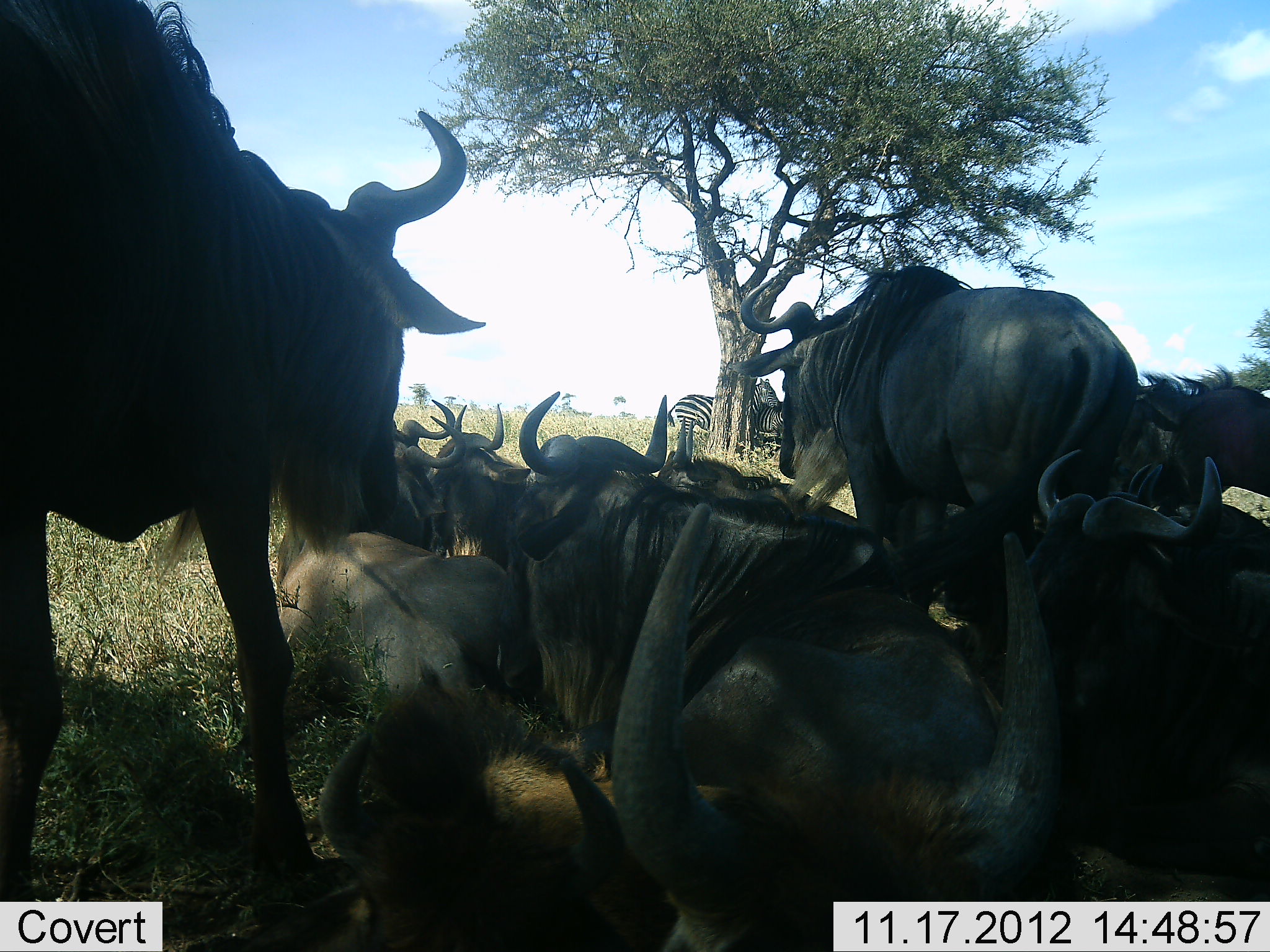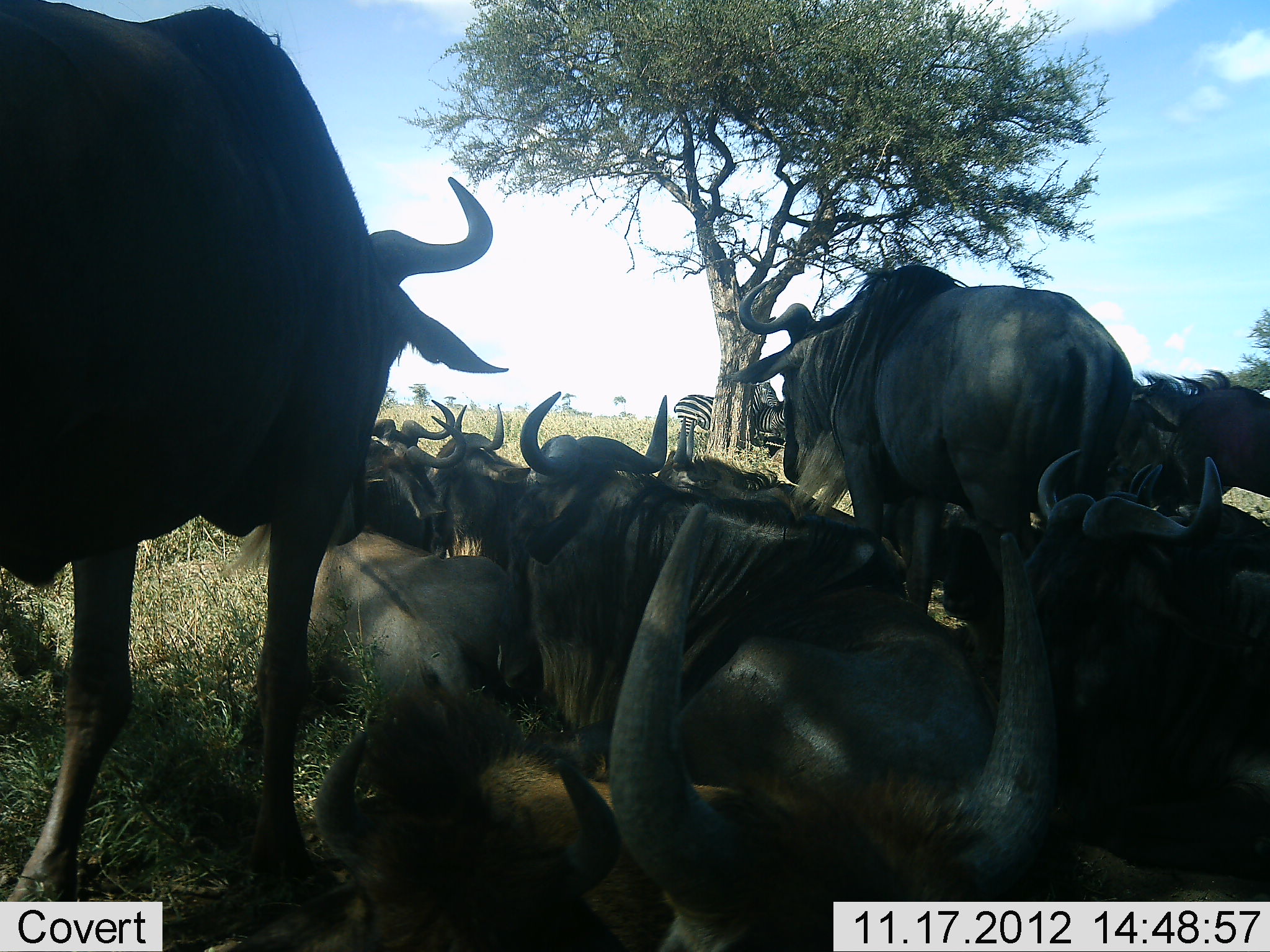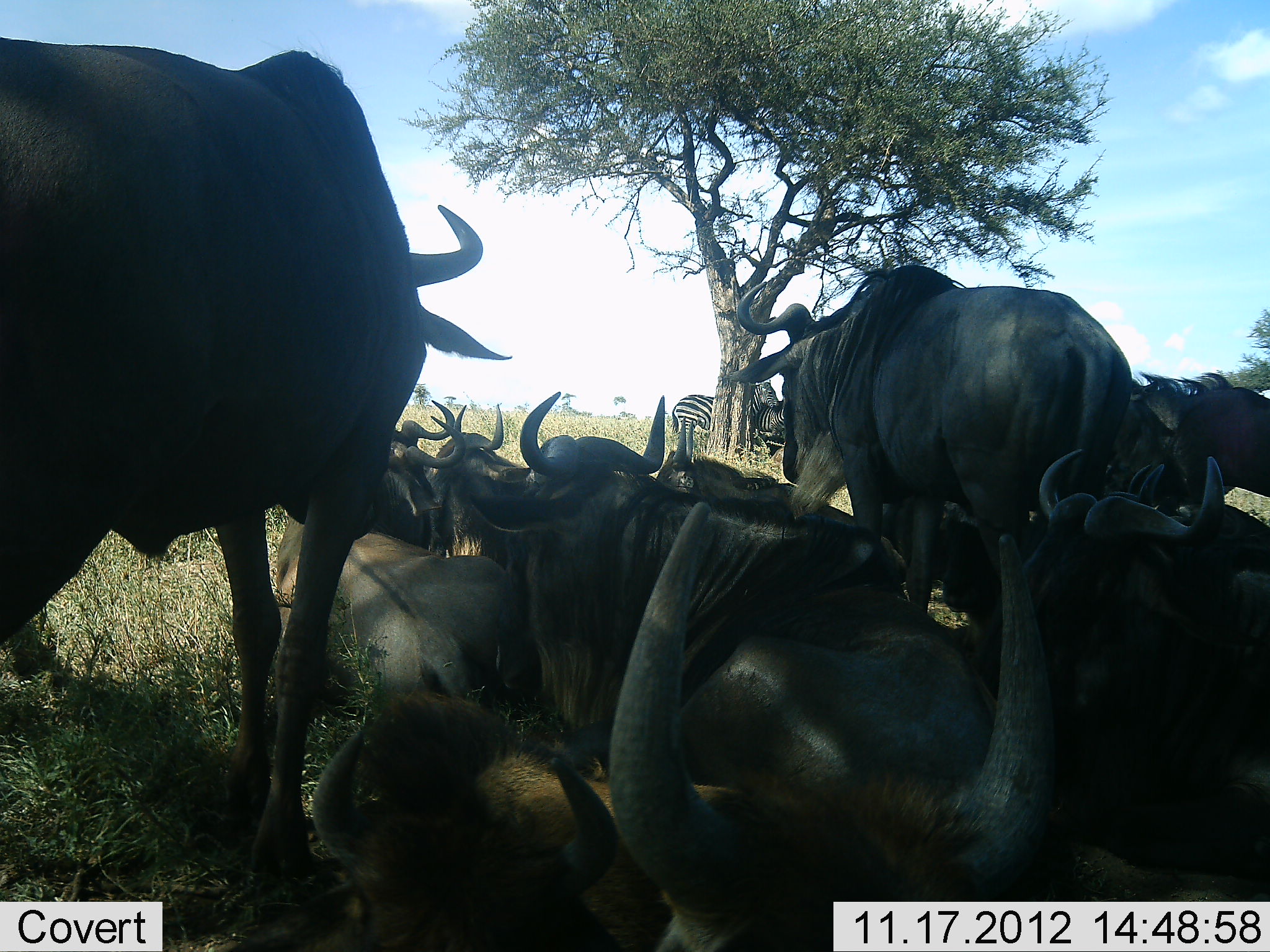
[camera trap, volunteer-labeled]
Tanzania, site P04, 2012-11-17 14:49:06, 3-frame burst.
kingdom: Animalia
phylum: Chordata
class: Mammalia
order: Artiodactyla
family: Bovidae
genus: Connochaetes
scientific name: Connochaetes taurinus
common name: blue wildebeest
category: wildebeest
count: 11-50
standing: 69%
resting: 88%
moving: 19%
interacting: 19%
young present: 6%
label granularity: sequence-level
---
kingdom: Animalia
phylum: Chordata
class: Mammalia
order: Perissodactyla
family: Equidae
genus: Equus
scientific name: Equus quagga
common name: plains zebra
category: zebra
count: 2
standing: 92%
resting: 8%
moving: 0%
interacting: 8%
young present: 0%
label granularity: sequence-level